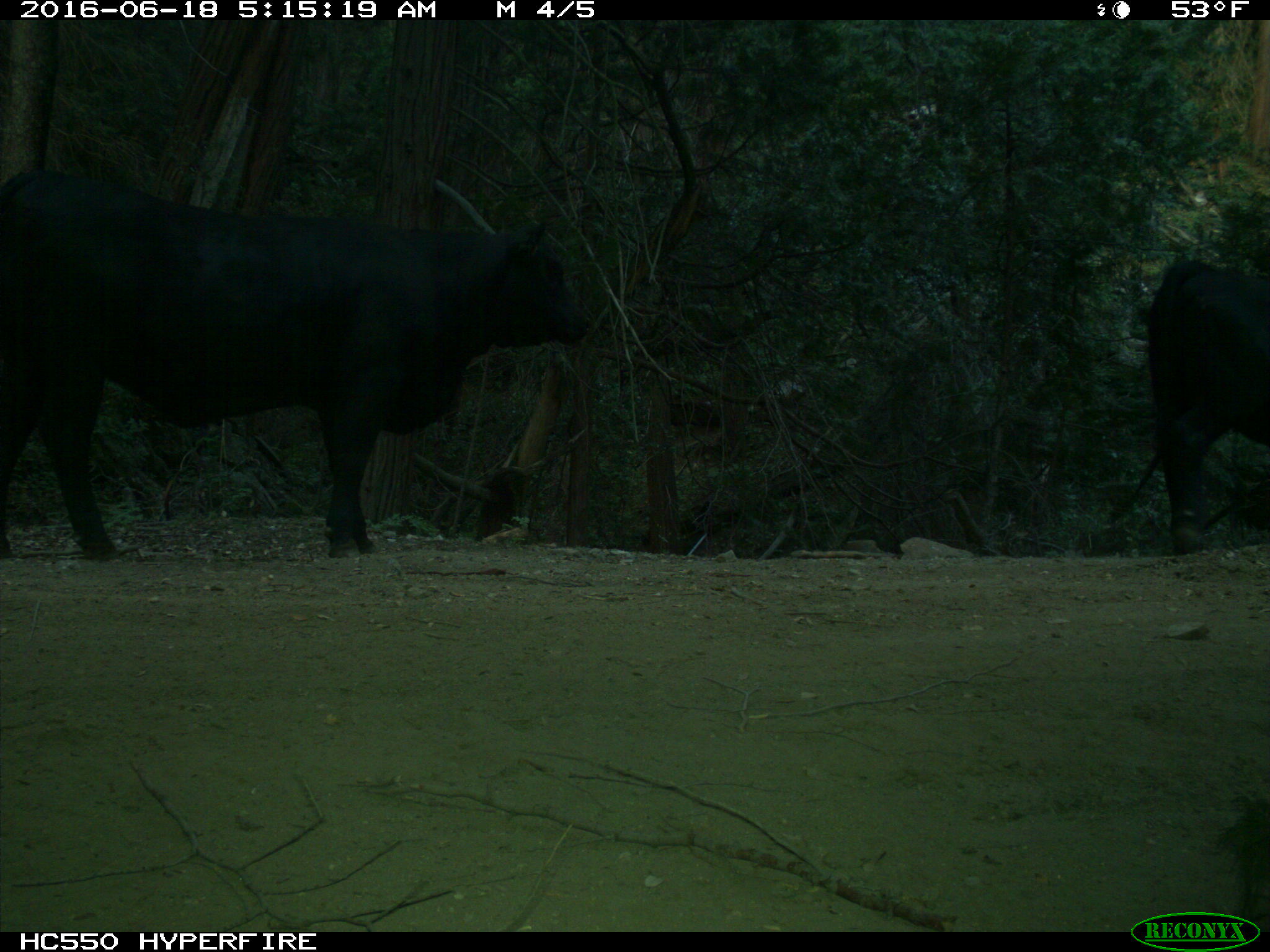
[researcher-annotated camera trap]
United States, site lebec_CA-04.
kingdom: Animalia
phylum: Chordata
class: Mammalia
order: Artiodactyla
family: Bovidae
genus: Bos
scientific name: Bos taurus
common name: domestic cow